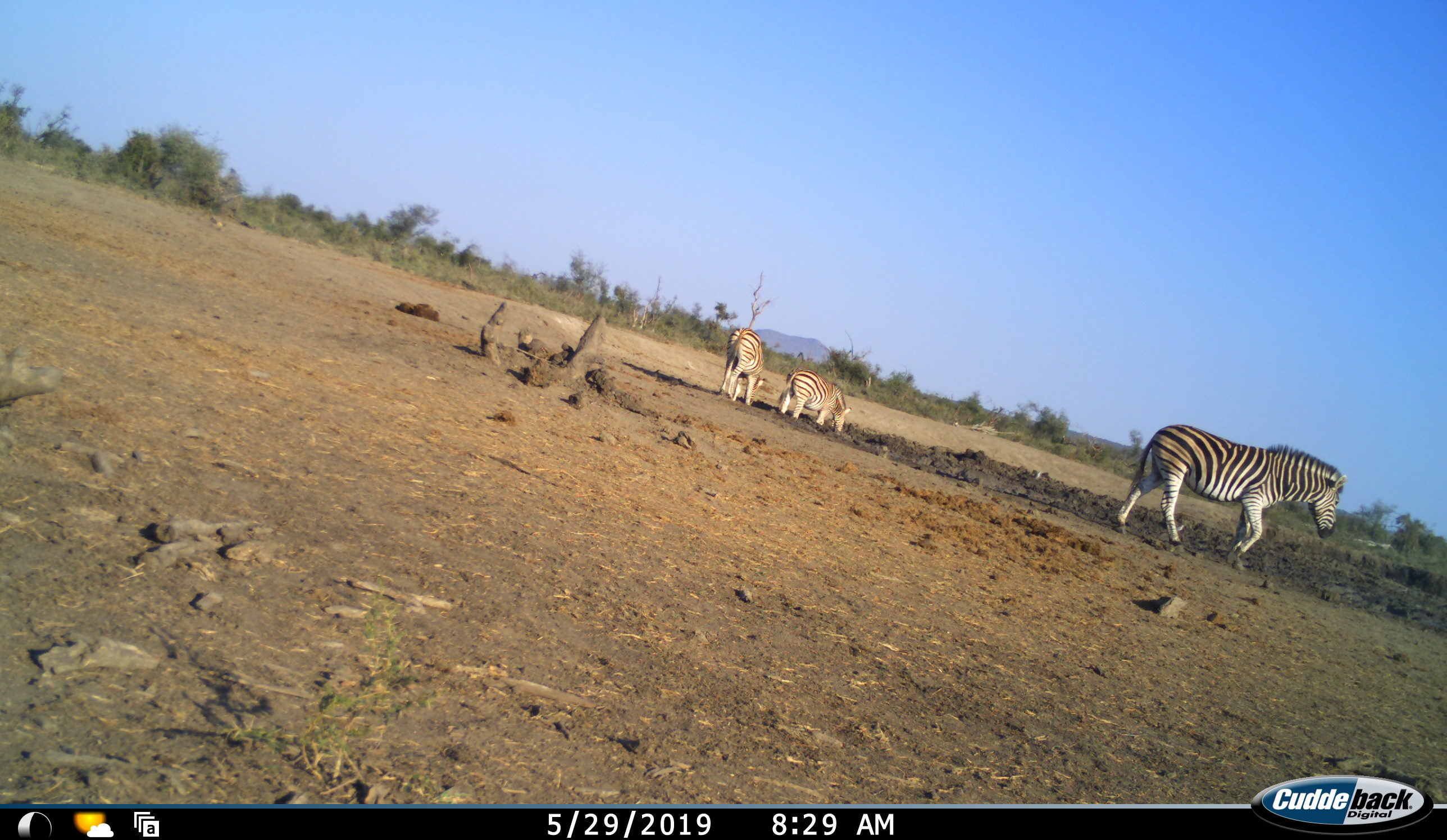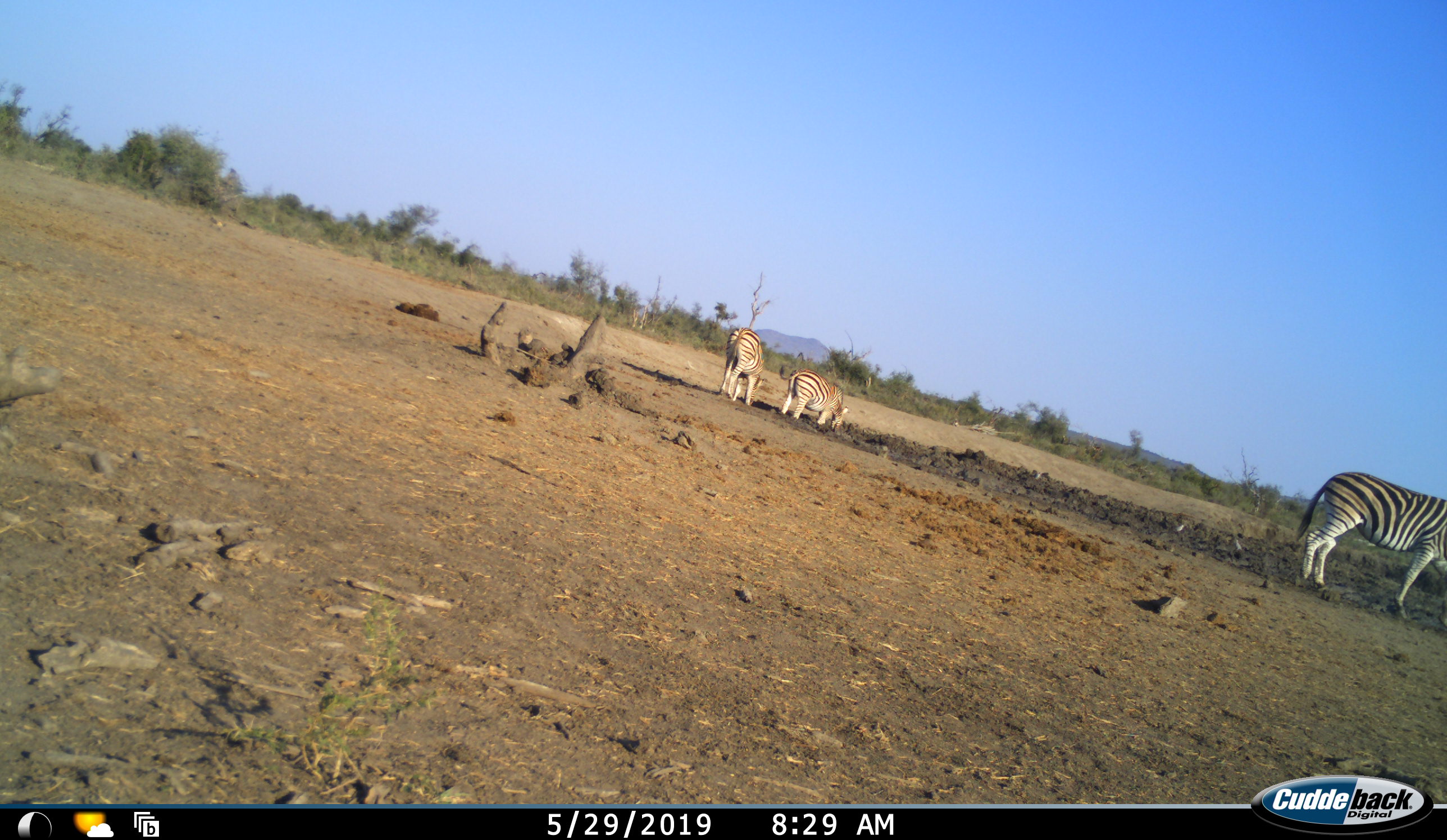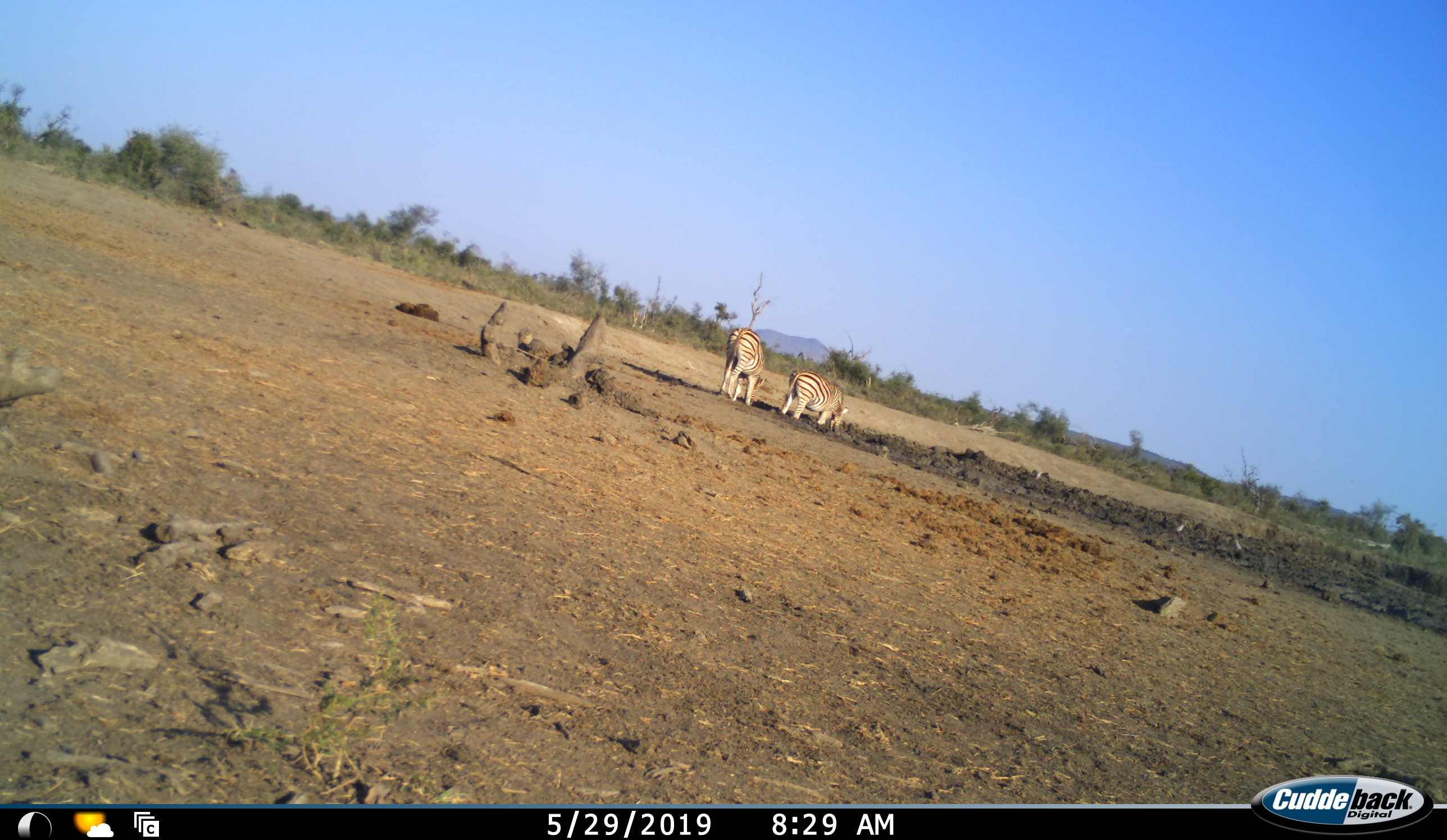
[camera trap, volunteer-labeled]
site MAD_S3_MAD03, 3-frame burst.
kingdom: Animalia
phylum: Chordata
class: Mammalia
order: Perissodactyla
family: Equidae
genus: Equus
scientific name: Equus quagga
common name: plains zebra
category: zebraplains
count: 3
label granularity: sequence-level